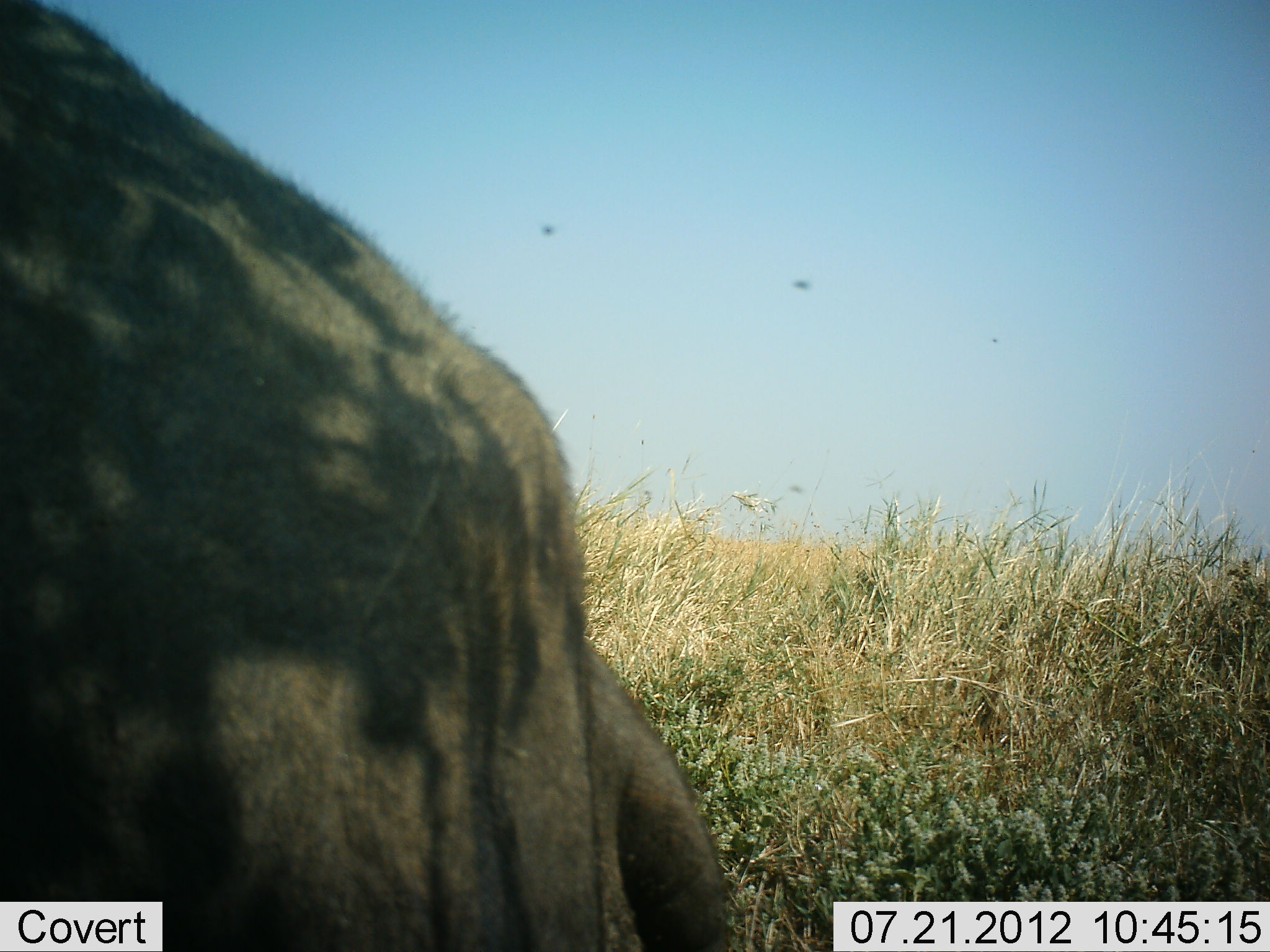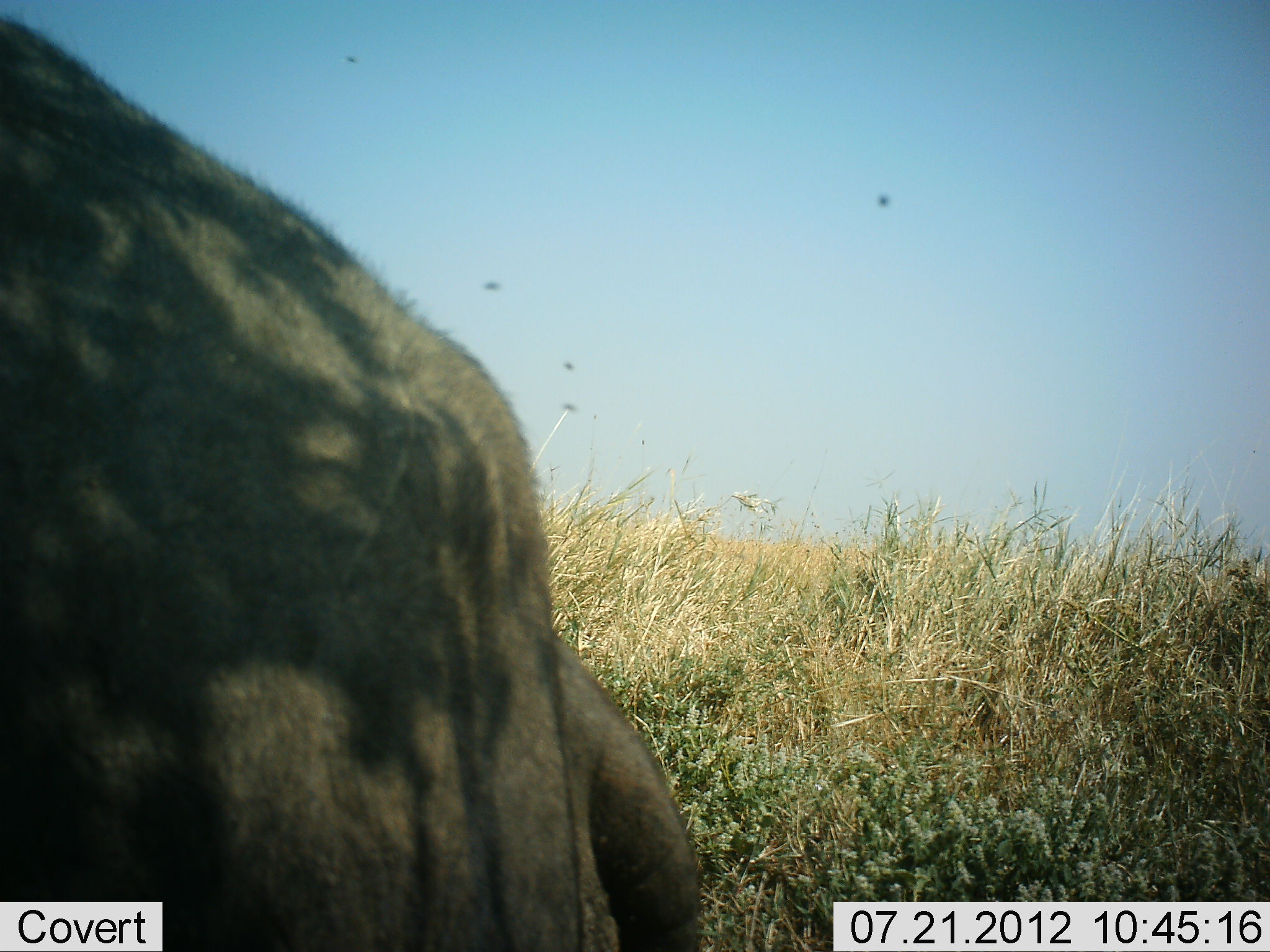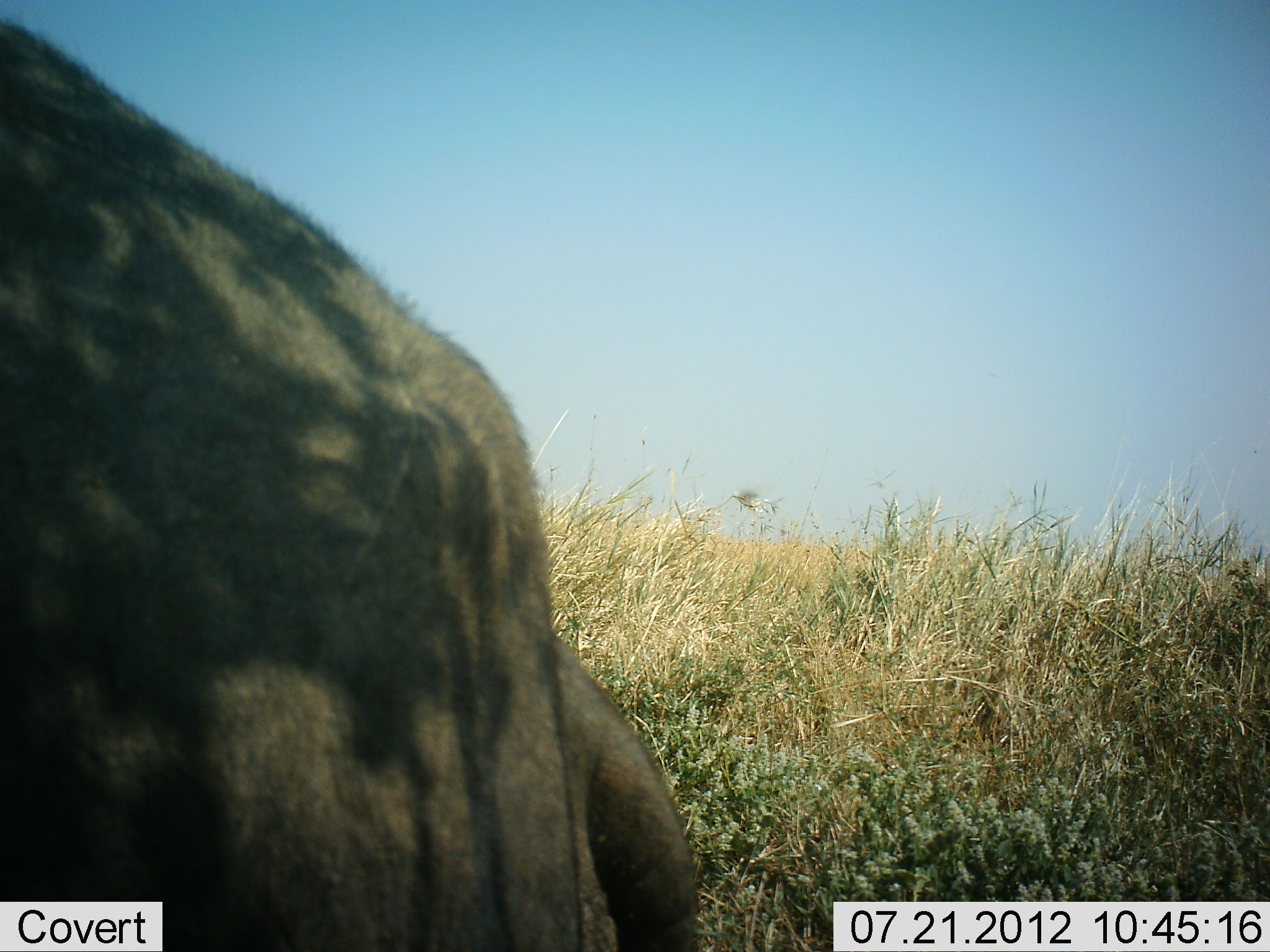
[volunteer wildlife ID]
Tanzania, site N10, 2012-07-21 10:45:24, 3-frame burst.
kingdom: Animalia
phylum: Chordata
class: Mammalia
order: Artiodactyla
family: Bovidae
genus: Connochaetes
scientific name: Connochaetes taurinus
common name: blue wildebeest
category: wildebeest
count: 1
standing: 50%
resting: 30%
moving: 0%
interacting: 10%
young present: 0%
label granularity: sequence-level